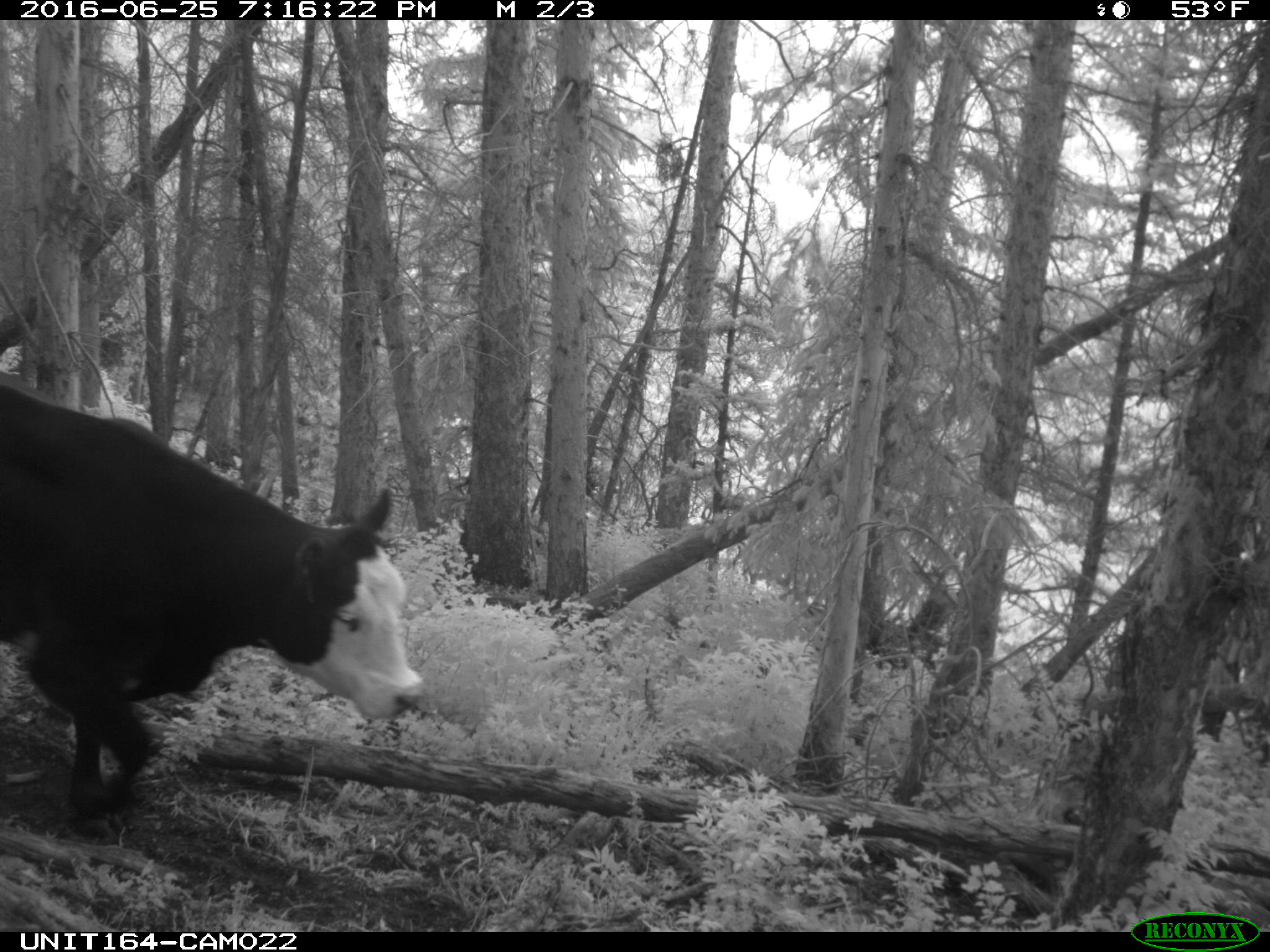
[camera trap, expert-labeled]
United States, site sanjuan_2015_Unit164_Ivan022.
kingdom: Animalia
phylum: Chordata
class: Mammalia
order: Artiodactyla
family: Bovidae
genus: Bos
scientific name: Bos taurus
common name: domestic cow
Bos taurus (domestic cow).